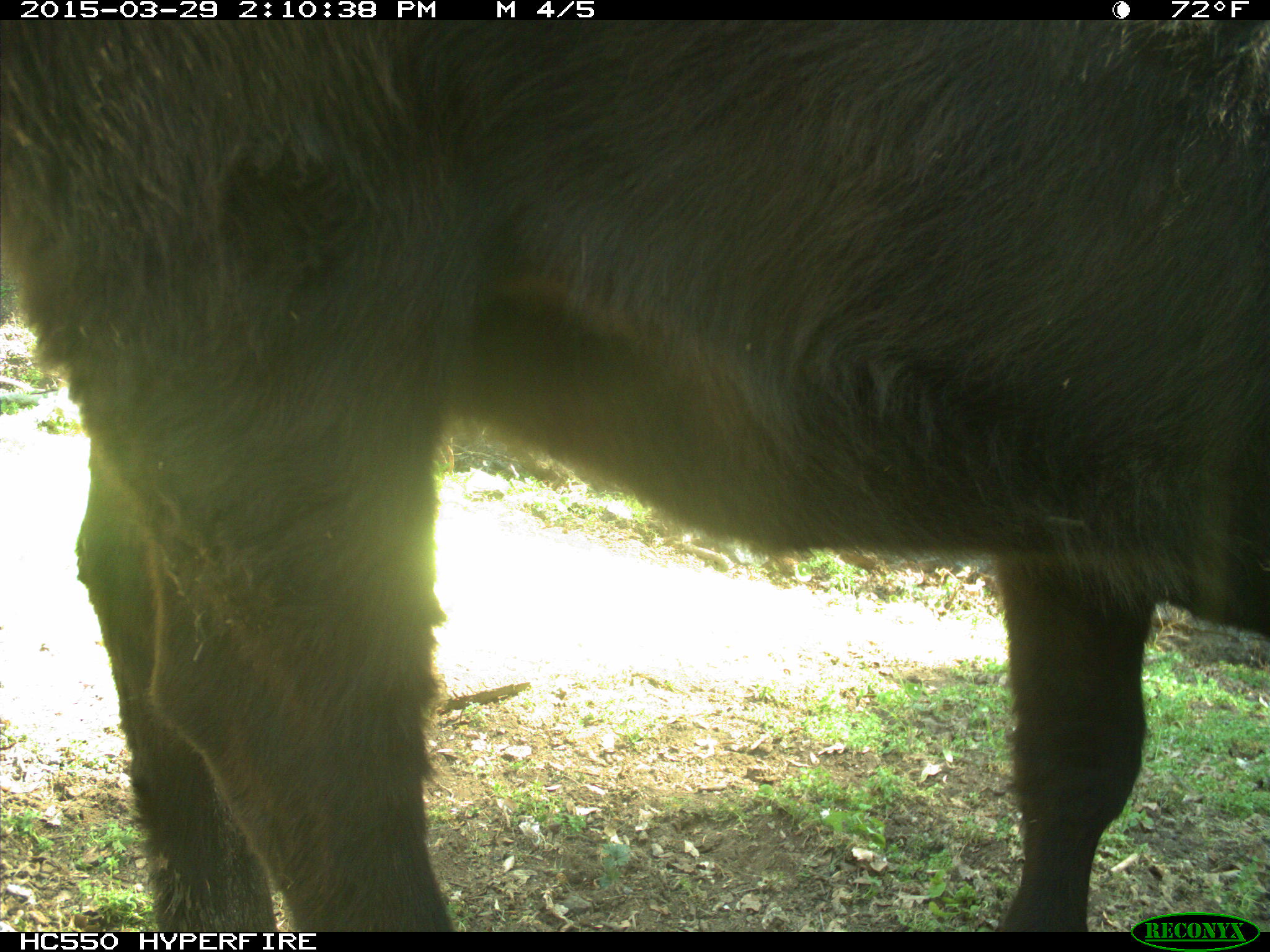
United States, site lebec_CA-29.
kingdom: Animalia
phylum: Chordata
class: Mammalia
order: Artiodactyla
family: Bovidae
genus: Bos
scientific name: Bos taurus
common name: domestic cow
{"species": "Bos taurus (domestic cow)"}